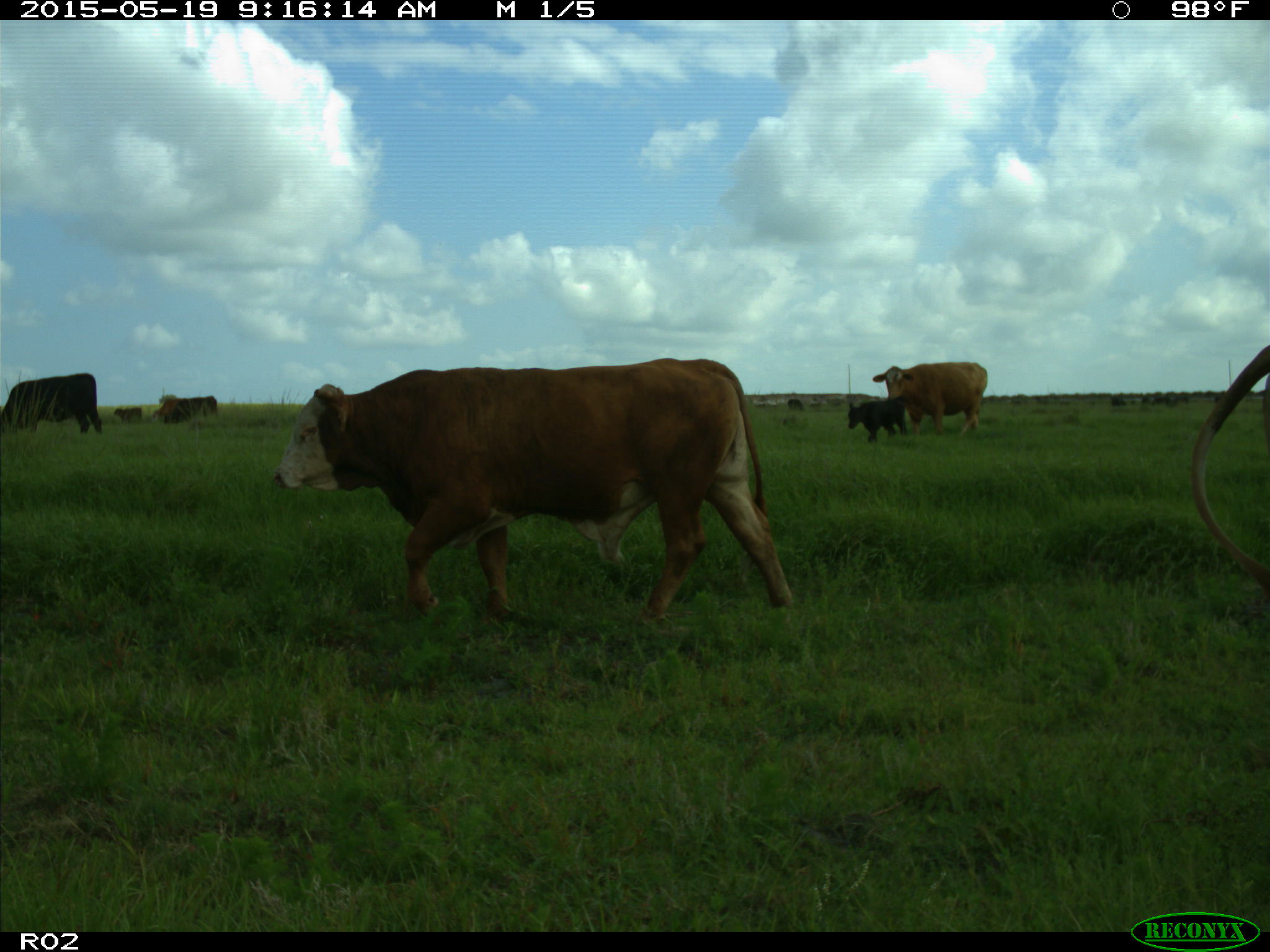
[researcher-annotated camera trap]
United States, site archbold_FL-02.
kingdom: Animalia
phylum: Chordata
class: Mammalia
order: Artiodactyla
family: Bovidae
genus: Bos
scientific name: Bos taurus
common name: domestic cow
Bos taurus (domestic cow).